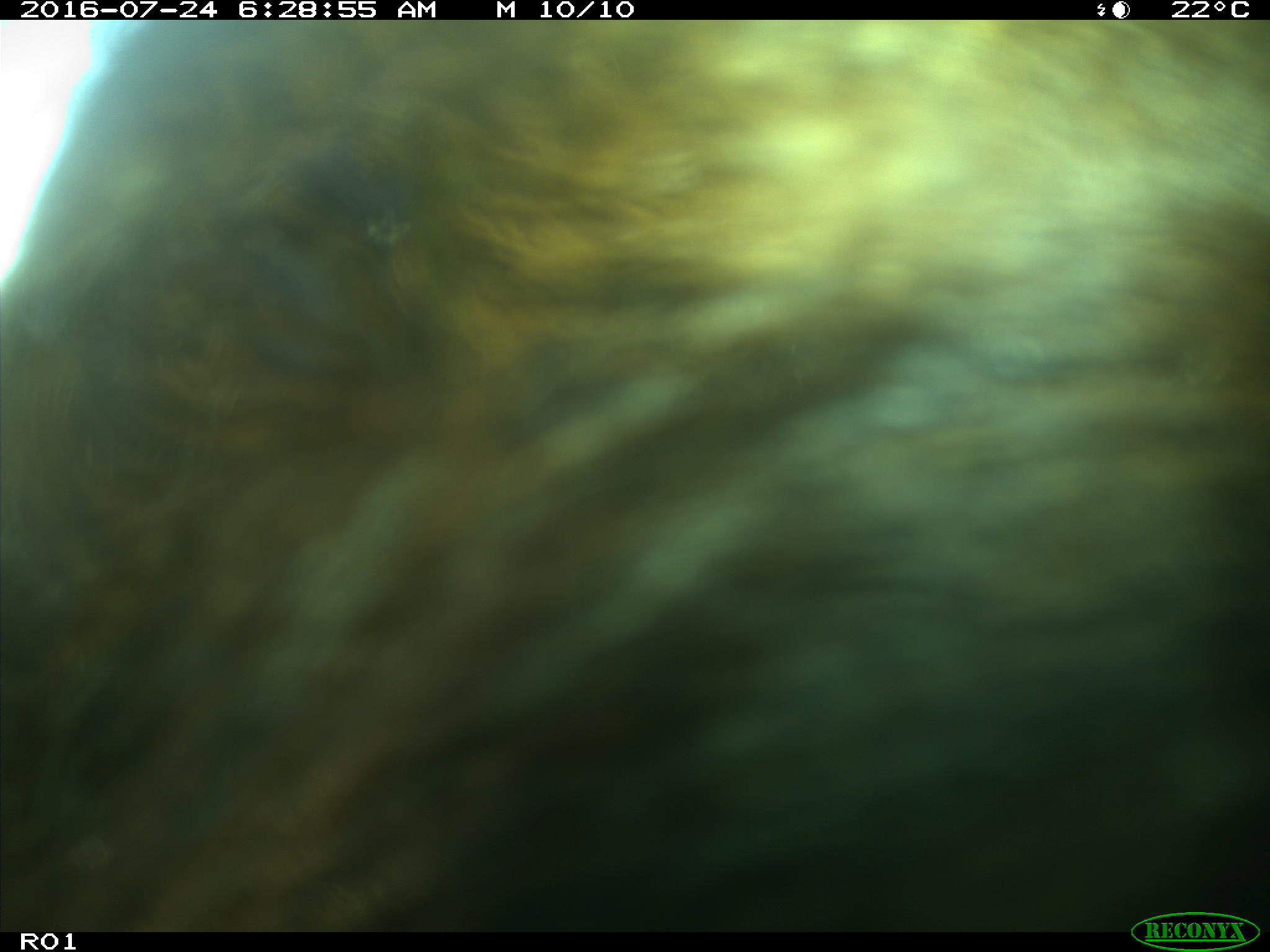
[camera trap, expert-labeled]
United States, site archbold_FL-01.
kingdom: Animalia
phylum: Chordata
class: Mammalia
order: Artiodactyla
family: Bovidae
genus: Bos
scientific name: Bos taurus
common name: domestic cow